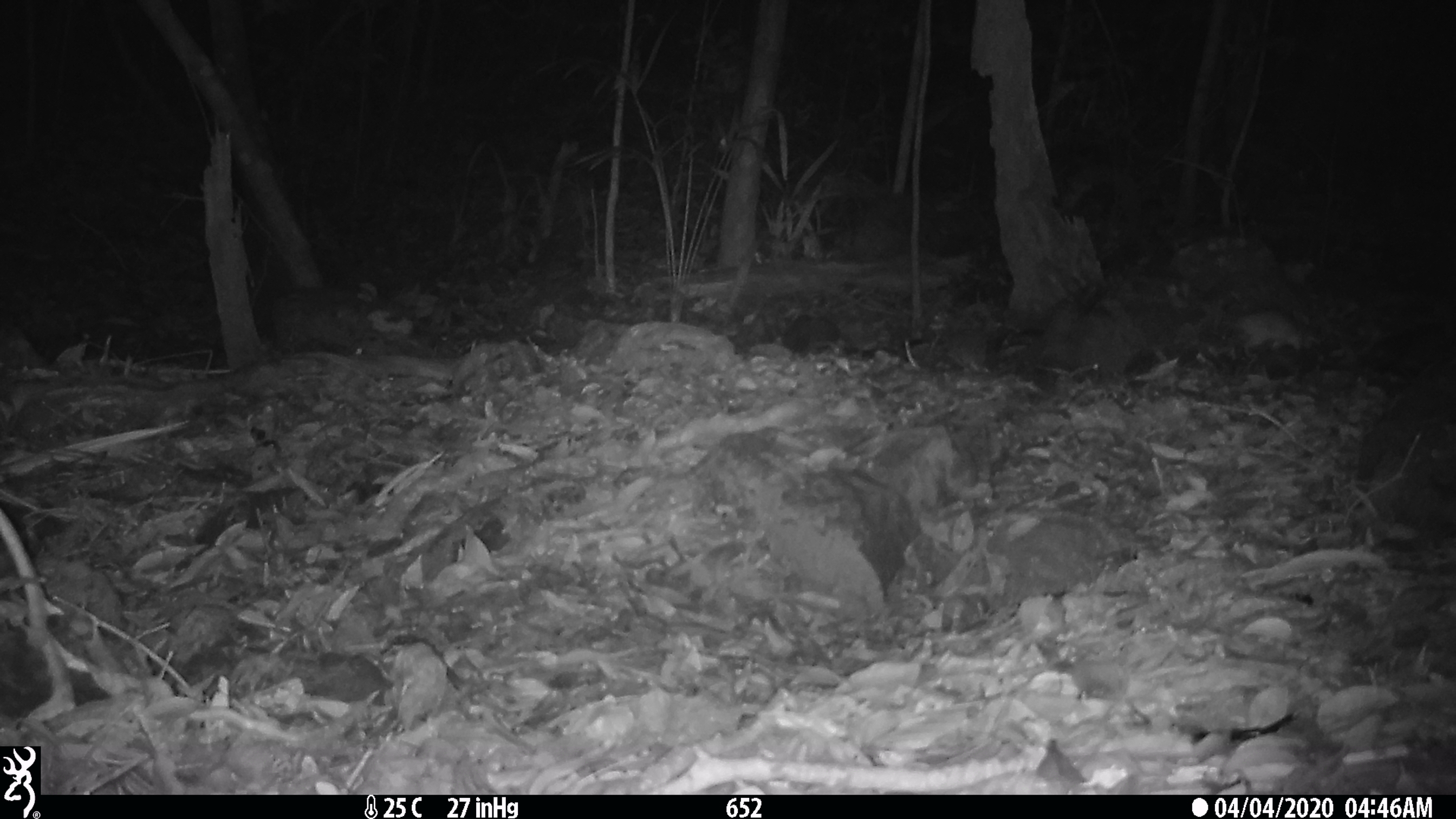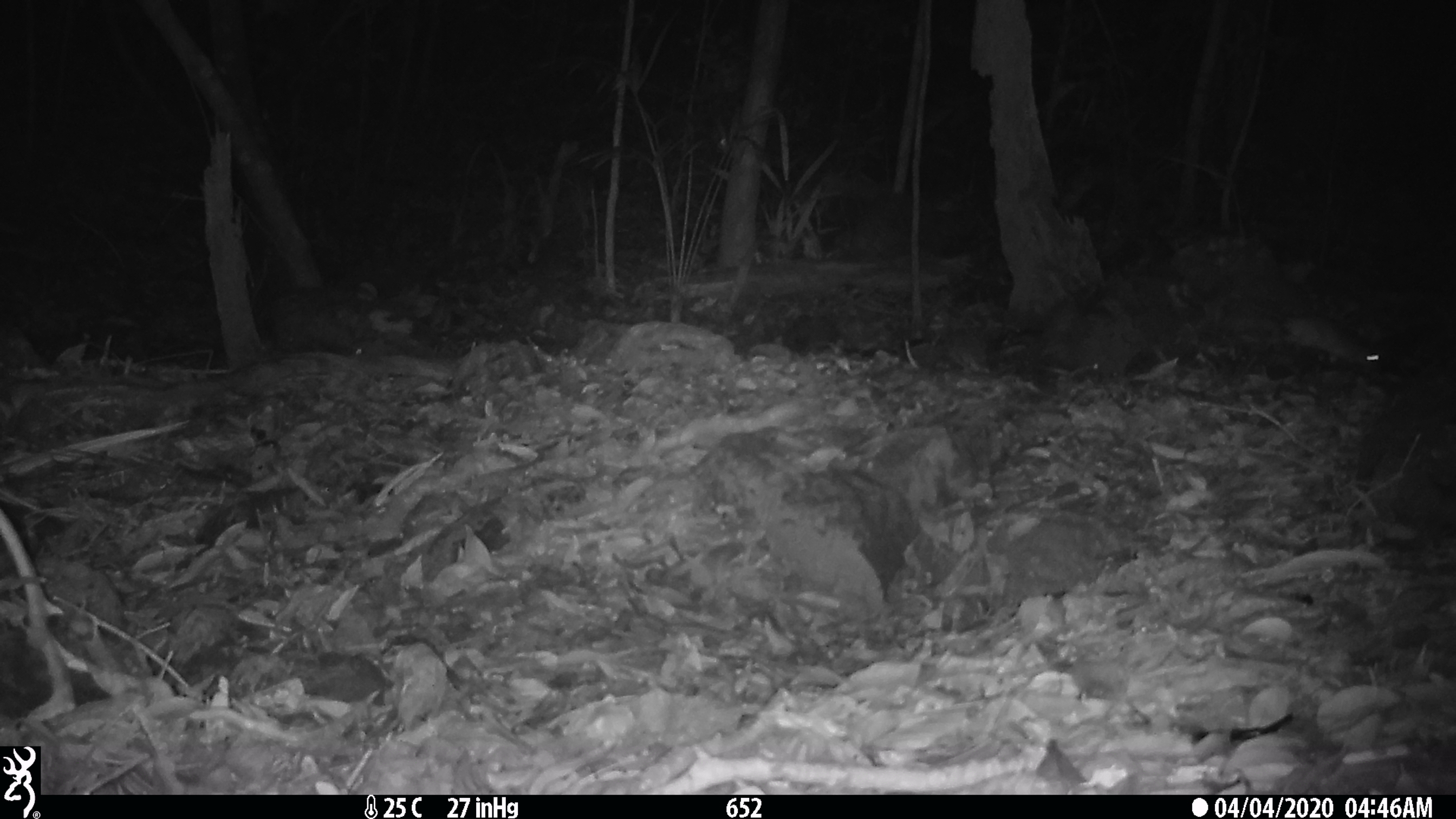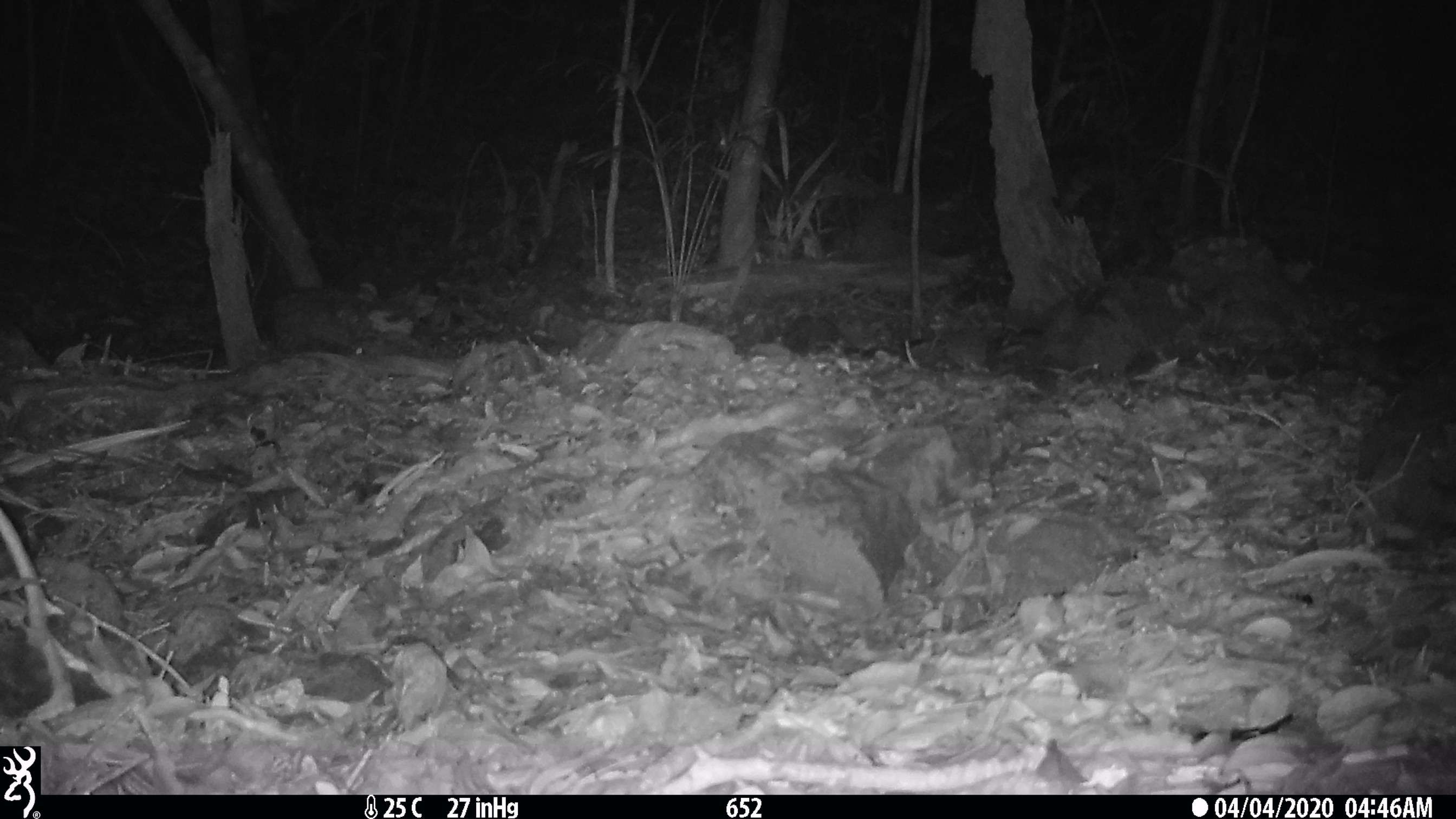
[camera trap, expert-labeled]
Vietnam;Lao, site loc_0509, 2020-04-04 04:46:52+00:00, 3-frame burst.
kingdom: Animalia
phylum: Chordata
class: Mammalia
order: Rodentia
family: Muridae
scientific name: Muridae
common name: old-world mice and rats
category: unidentified murid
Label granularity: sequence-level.